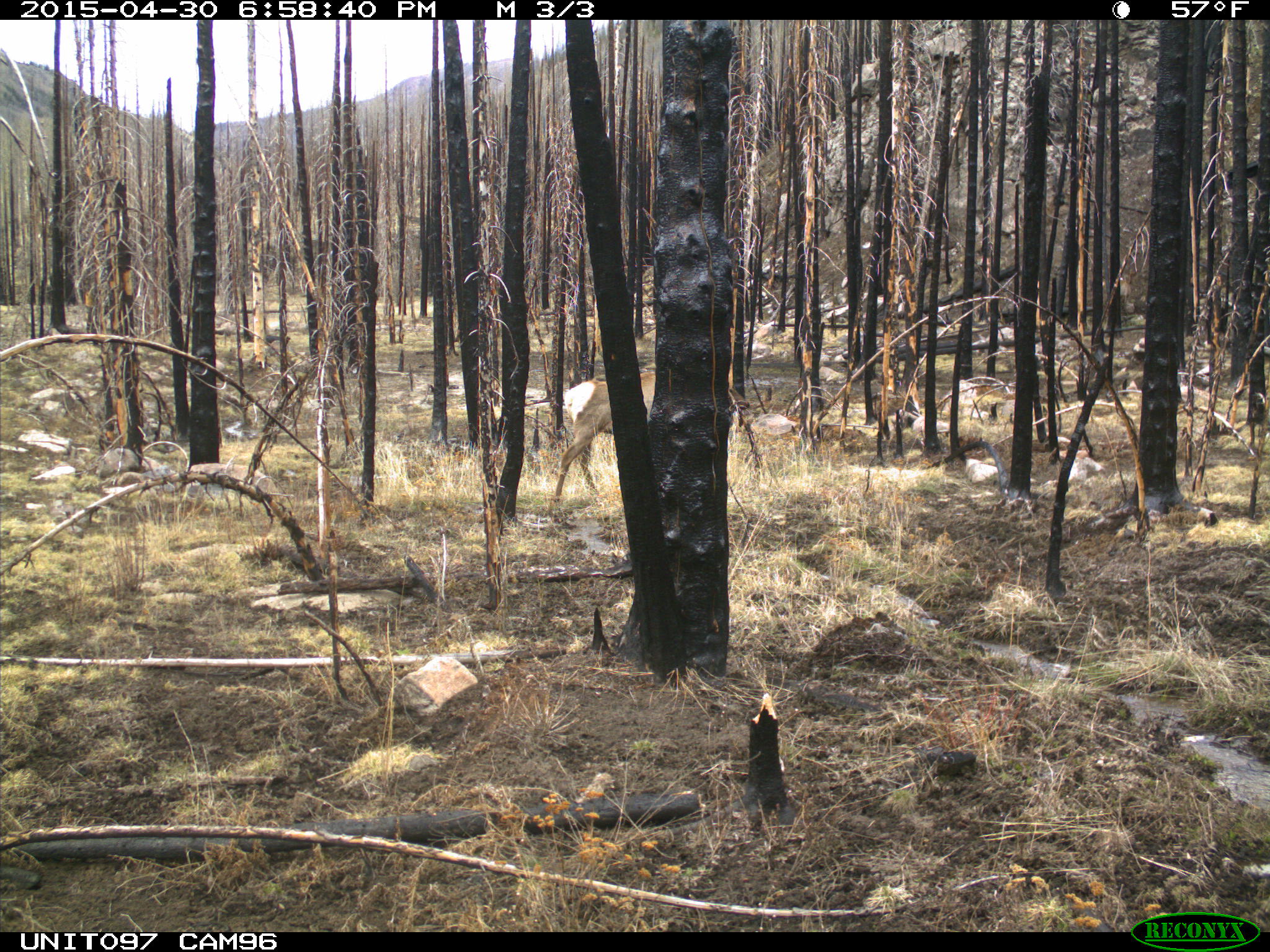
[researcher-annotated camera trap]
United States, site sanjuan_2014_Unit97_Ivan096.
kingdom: Animalia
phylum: Chordata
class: Mammalia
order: Artiodactyla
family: Cervidae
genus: Cervus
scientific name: Cervus elaphus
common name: red deer